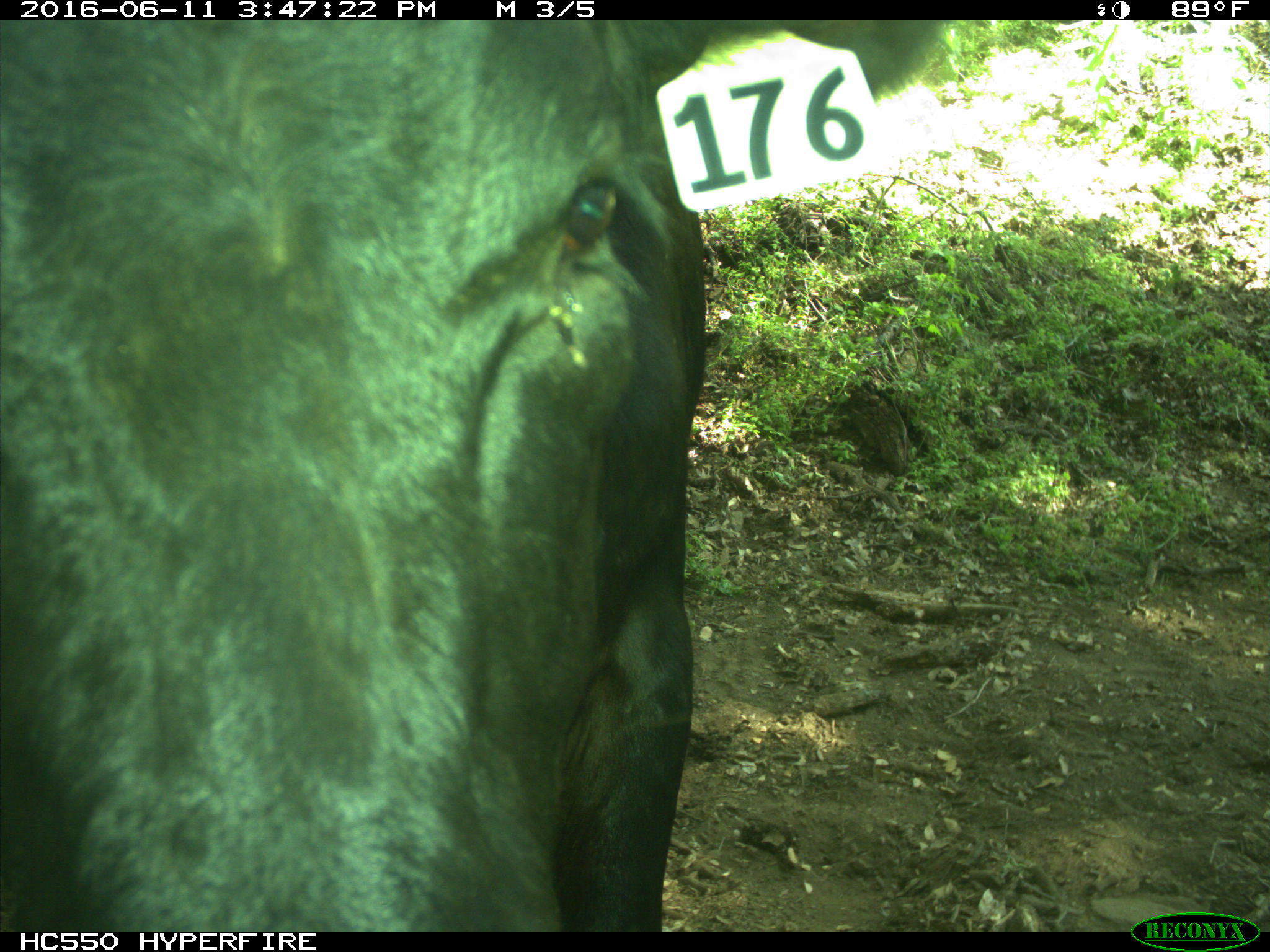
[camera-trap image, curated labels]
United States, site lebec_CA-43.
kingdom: Animalia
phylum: Chordata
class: Mammalia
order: Artiodactyla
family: Bovidae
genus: Bos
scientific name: Bos taurus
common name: domestic cow